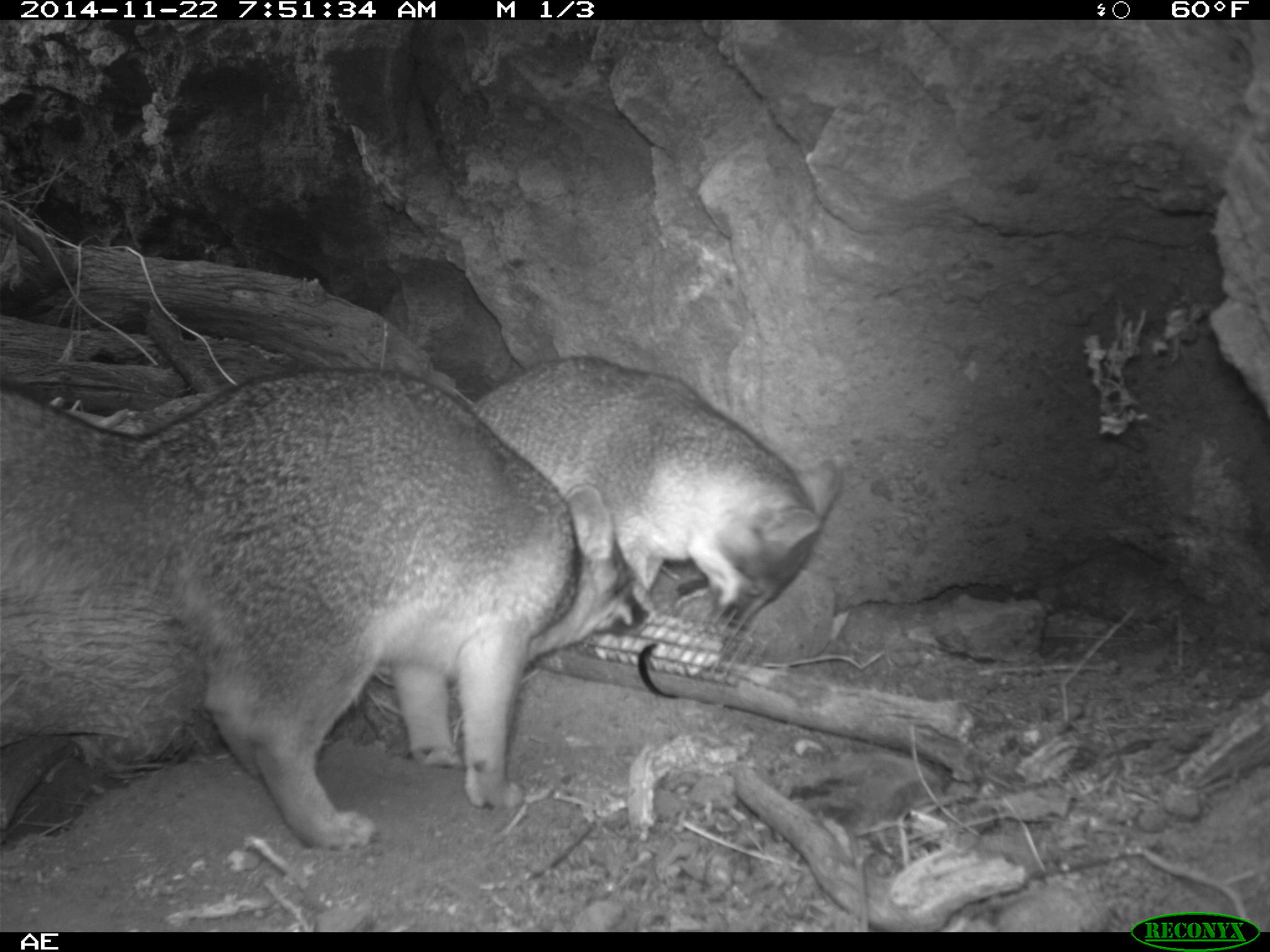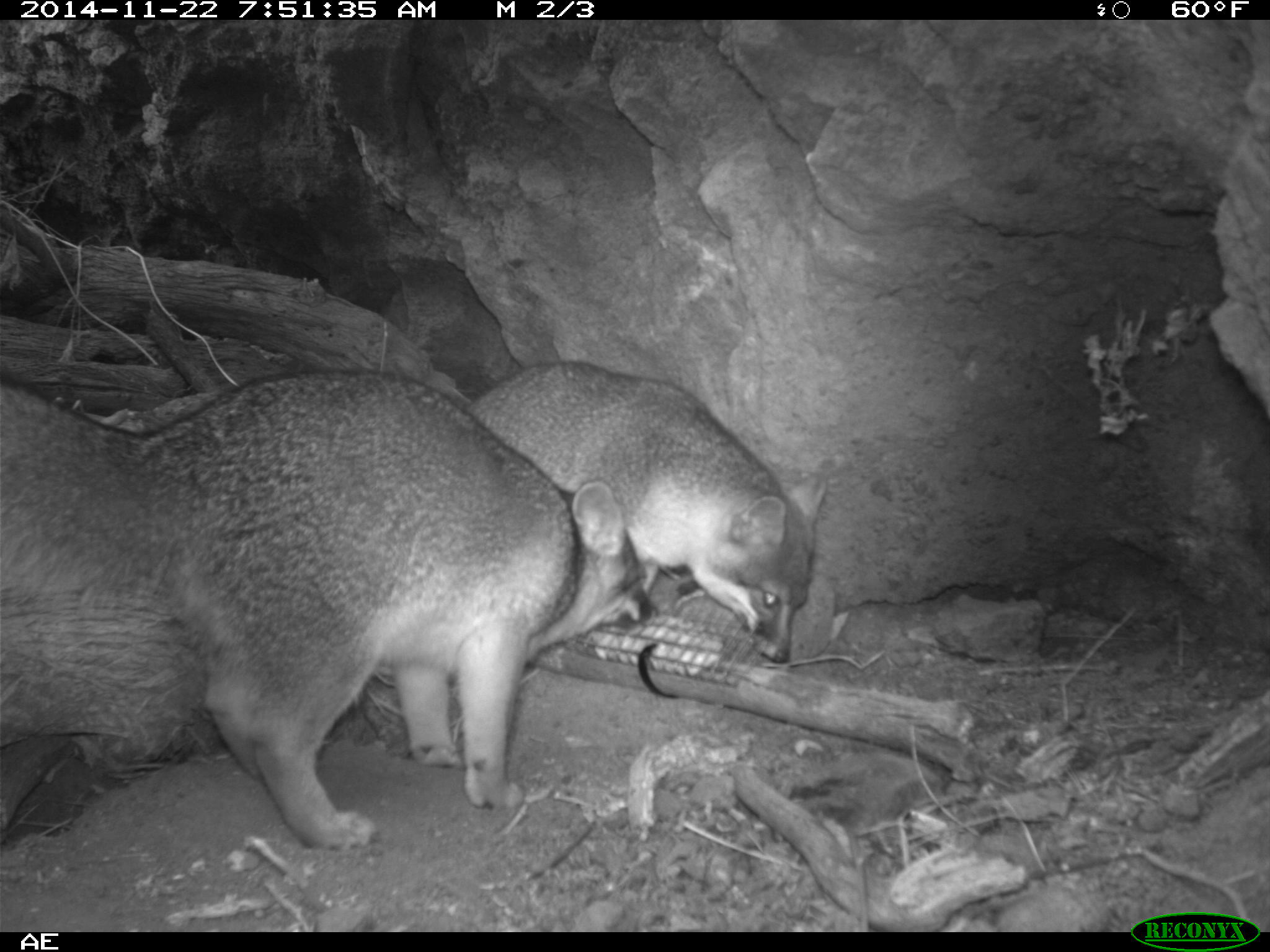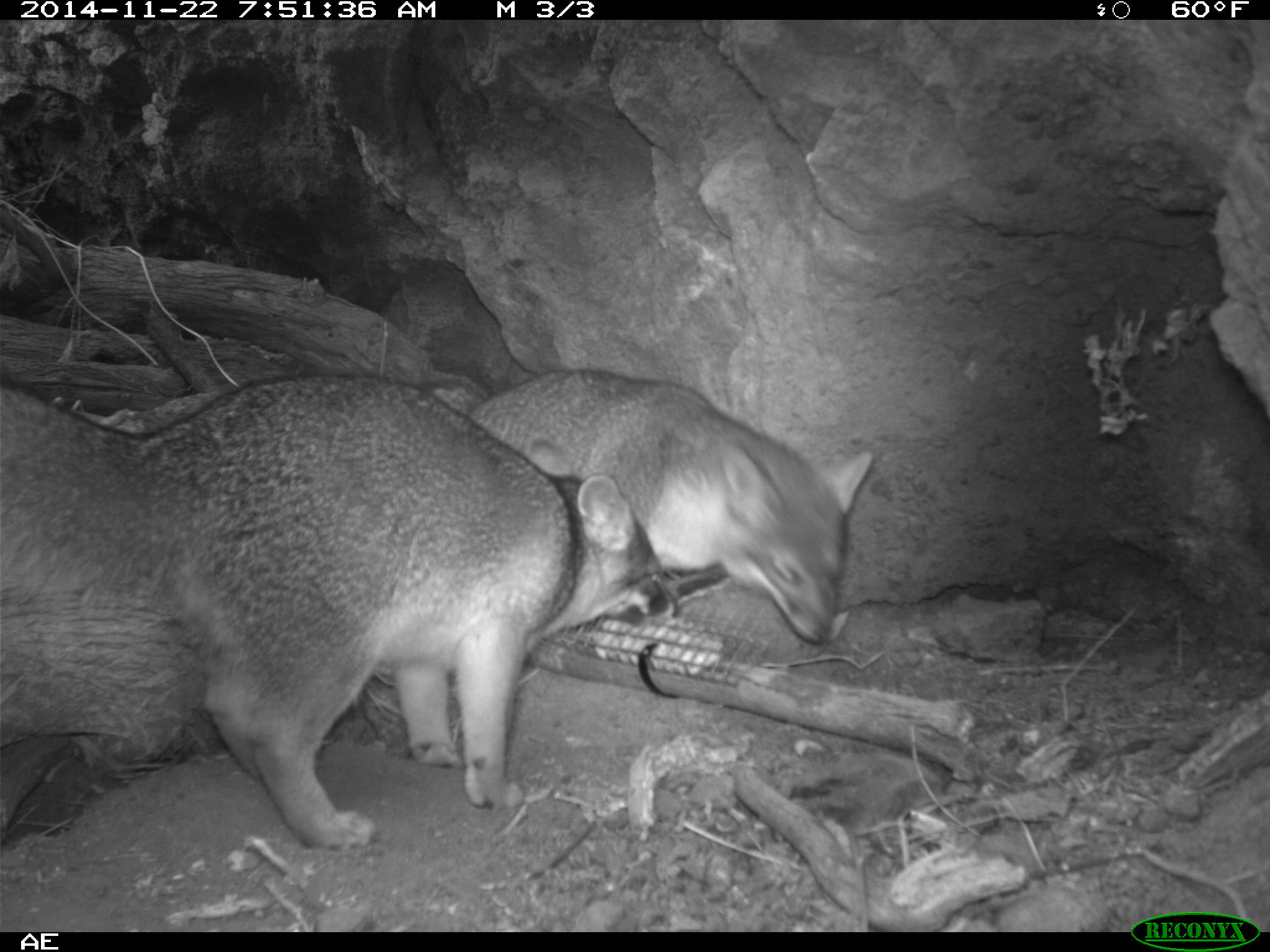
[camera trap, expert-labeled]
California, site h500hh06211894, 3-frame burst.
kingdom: Animalia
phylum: Chordata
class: Mammalia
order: Carnivora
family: Canidae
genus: Urocyon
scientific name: Urocyon littoralis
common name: island fox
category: fox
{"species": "fox (island fox) (Urocyon littoralis)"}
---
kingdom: Animalia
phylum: Chordata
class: Aves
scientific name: Aves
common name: bird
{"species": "bird (Aves)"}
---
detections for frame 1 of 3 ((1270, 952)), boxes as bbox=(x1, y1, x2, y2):
fox: bbox=(0, 367, 652, 853); bbox=(465, 355, 844, 633)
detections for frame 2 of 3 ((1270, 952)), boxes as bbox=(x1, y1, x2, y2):
bird: bbox=(461, 361, 828, 663)
fox: bbox=(0, 368, 659, 852)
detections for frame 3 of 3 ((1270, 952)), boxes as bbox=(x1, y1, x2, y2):
fox: bbox=(1, 371, 683, 849); bbox=(417, 366, 873, 643)